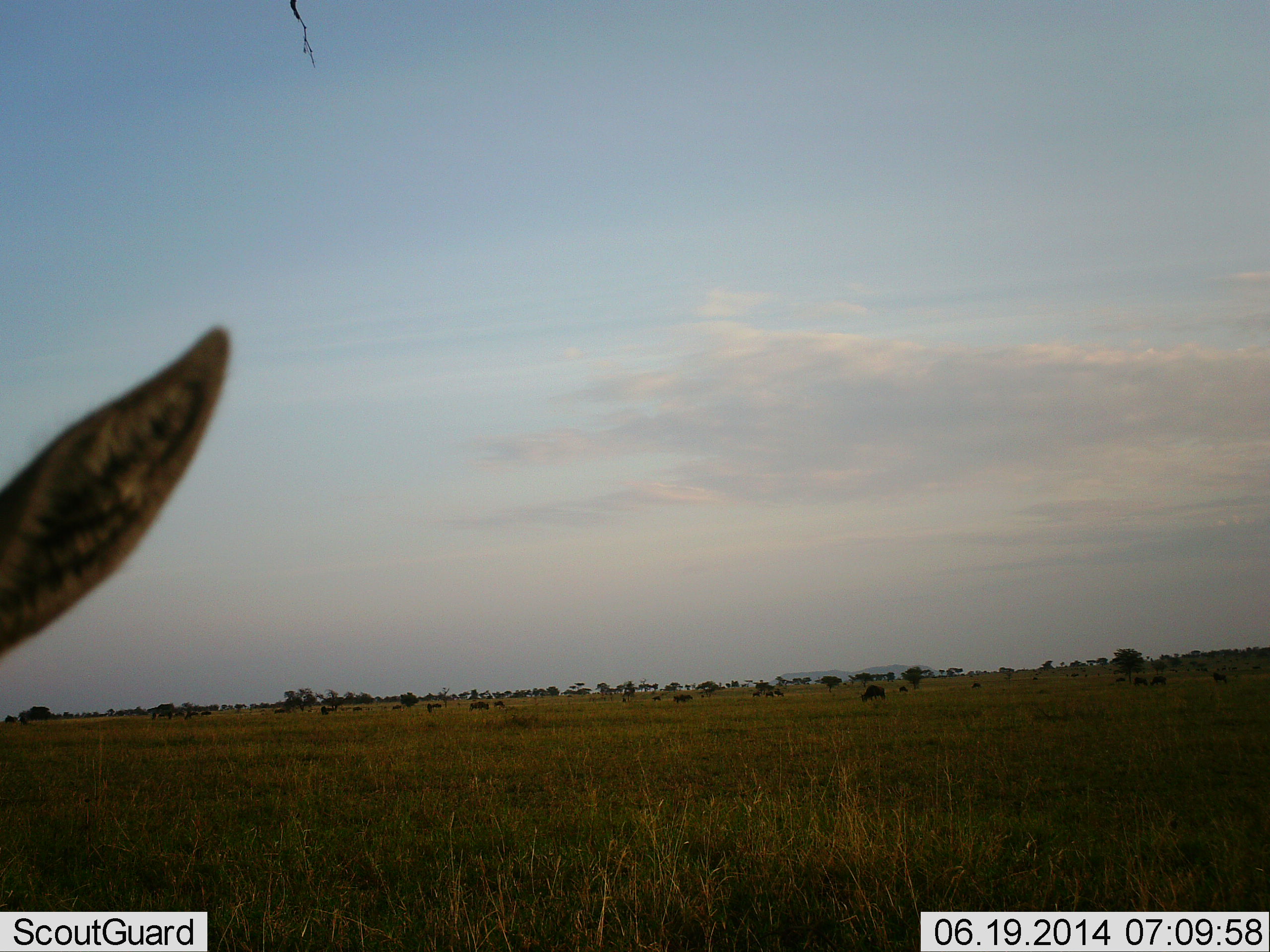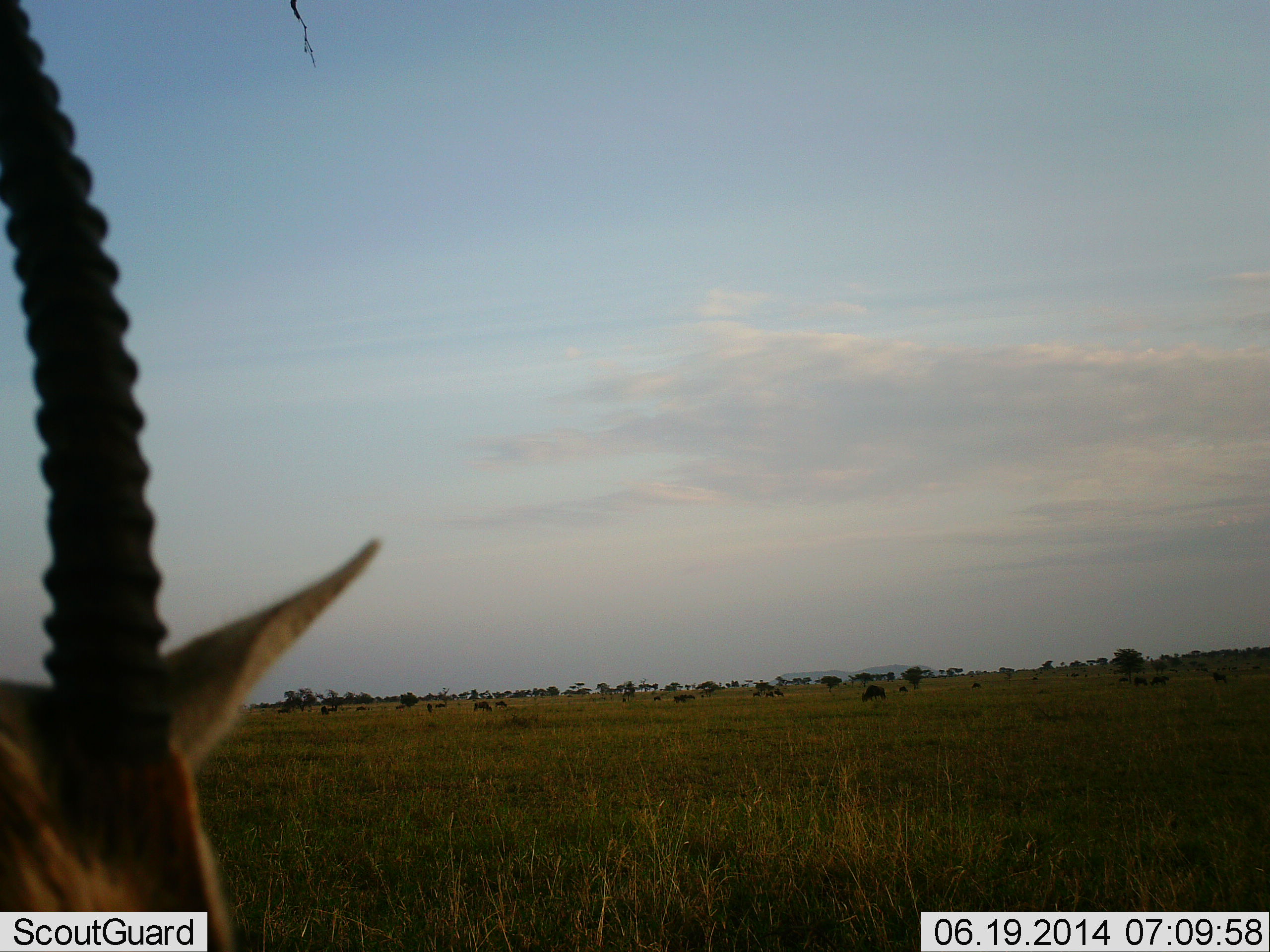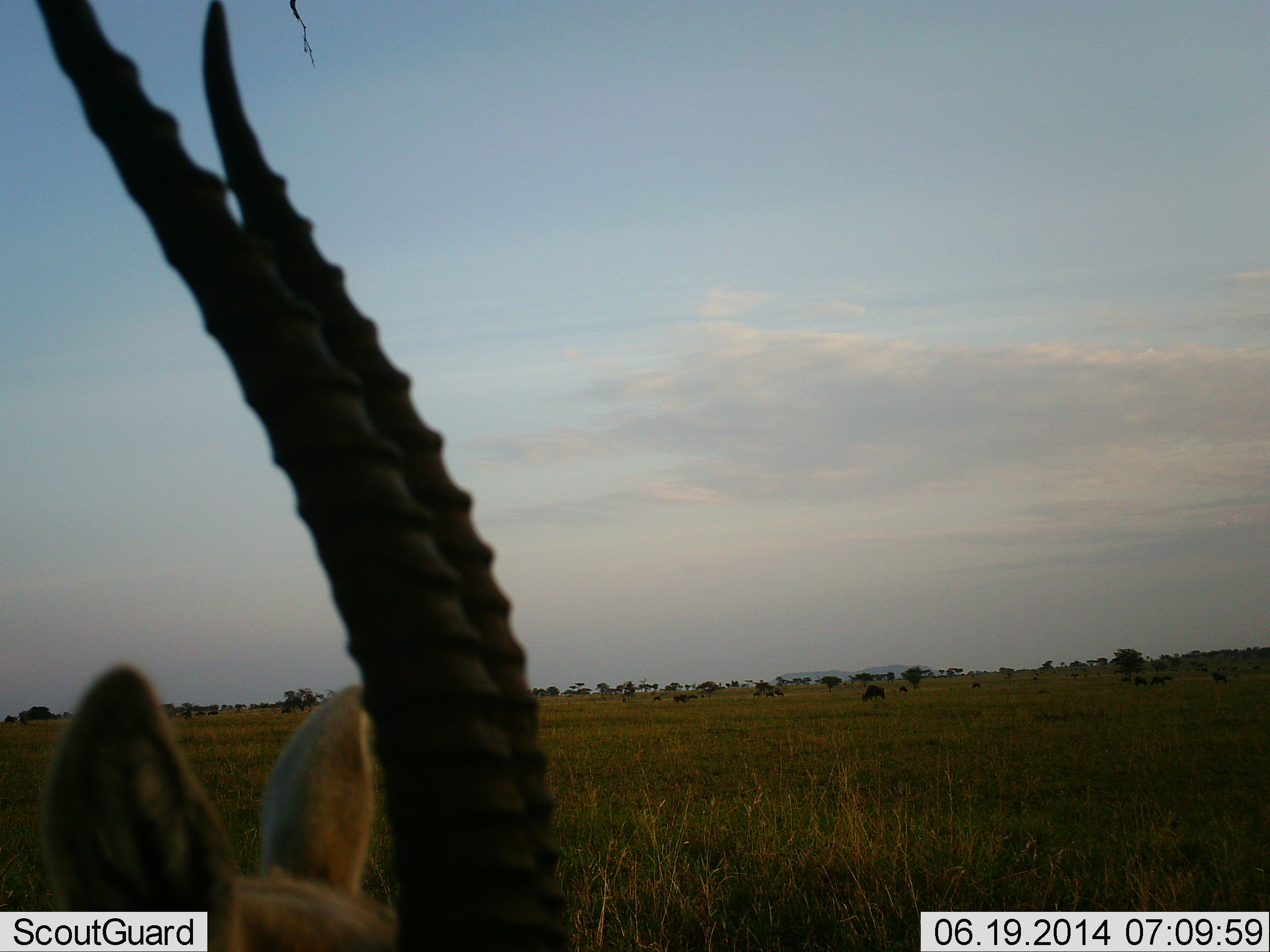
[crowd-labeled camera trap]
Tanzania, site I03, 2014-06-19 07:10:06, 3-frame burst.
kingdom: Animalia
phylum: Chordata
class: Mammalia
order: Artiodactyla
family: Bovidae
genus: Eudorcas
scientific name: Eudorcas thomsonii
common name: thomson's gazelle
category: gazellethomsons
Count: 1.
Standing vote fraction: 57%.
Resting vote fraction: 0%.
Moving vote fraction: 43%.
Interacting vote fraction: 0%.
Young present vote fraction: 0%.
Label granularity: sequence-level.